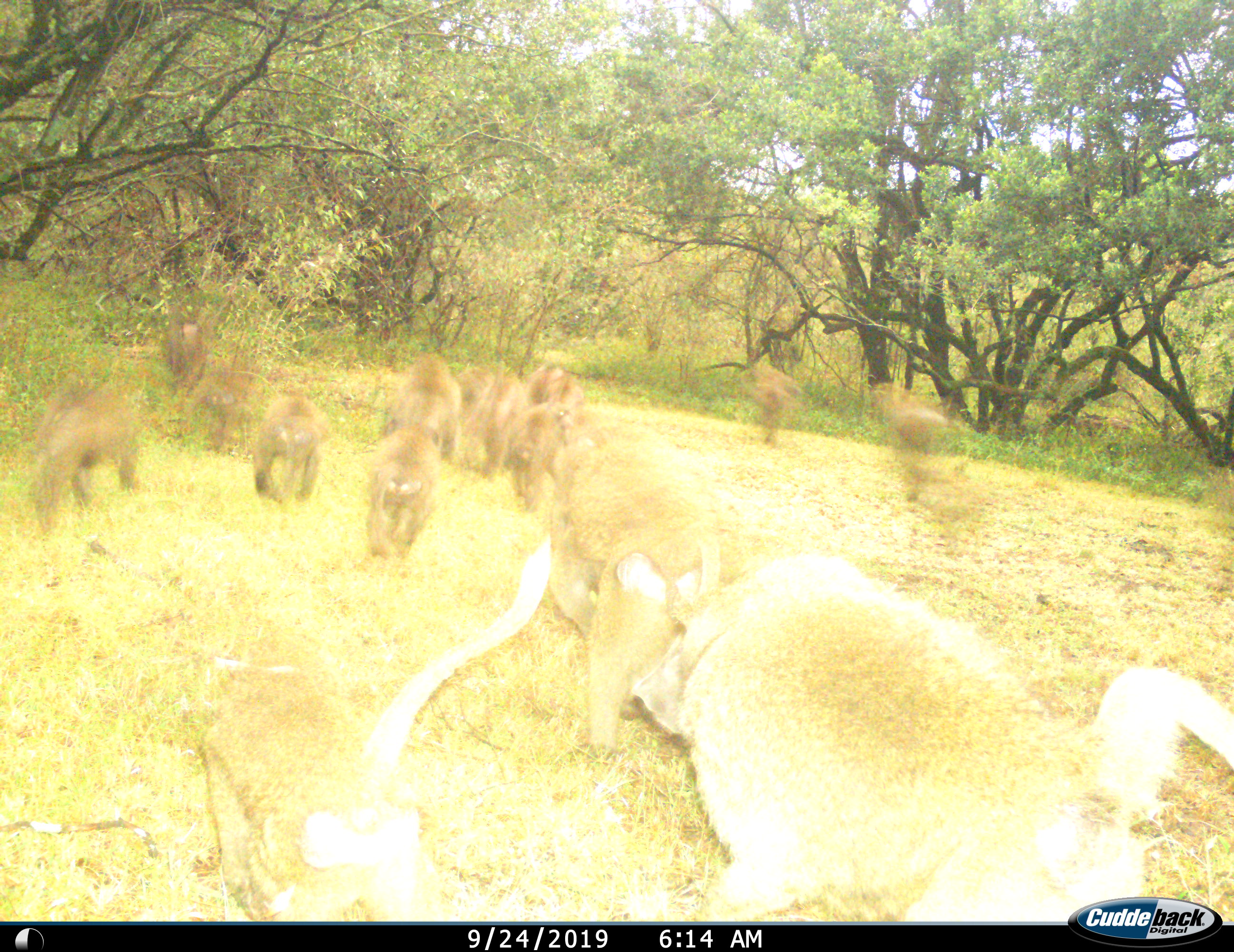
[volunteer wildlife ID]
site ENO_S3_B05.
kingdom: Animalia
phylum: Chordata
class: Mammalia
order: Primates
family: Cercopithecidae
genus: Papio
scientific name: Papio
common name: baboon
Baboon (Papio), count 11-50. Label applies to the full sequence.